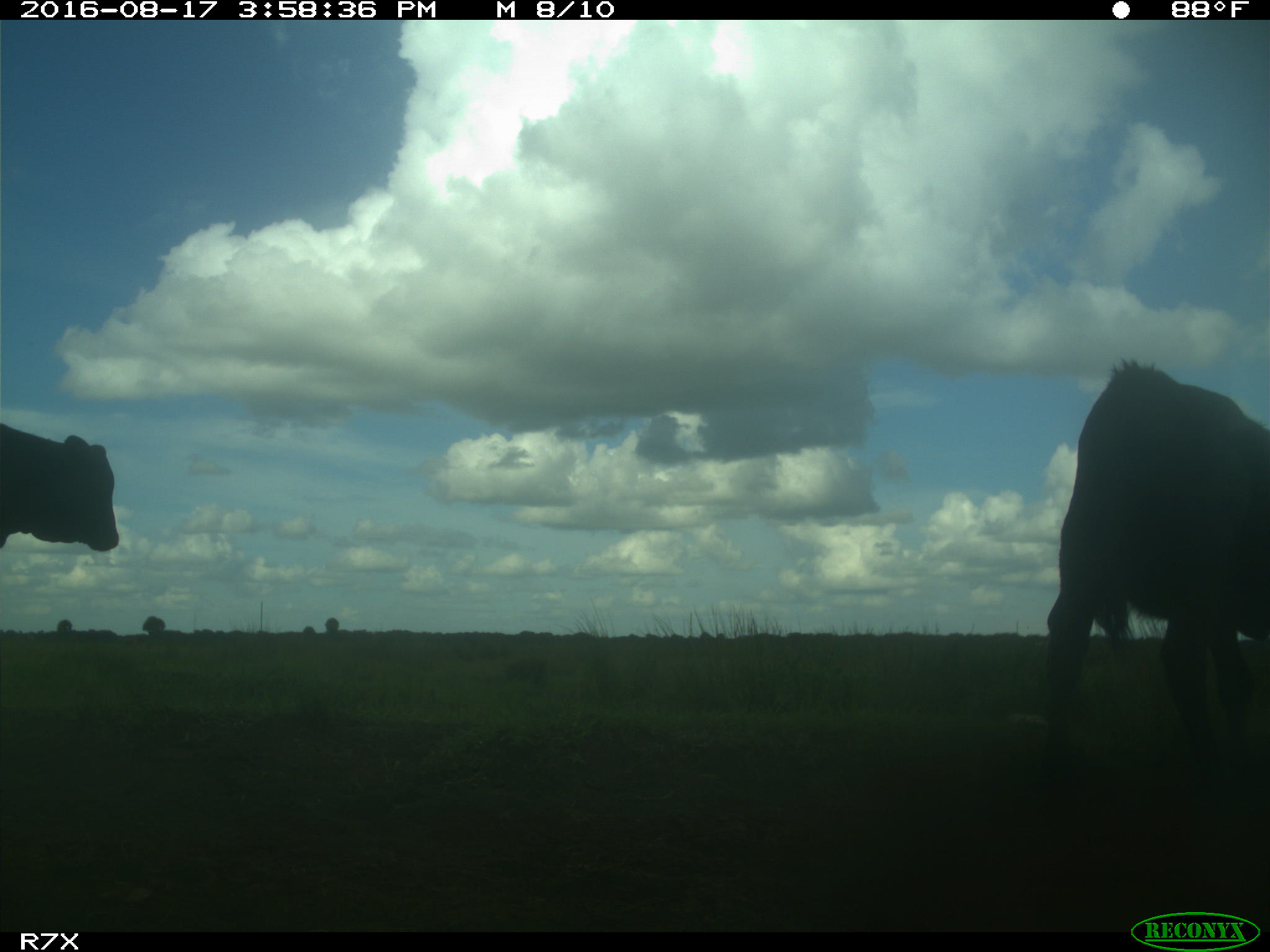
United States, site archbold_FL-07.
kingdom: Animalia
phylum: Chordata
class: Mammalia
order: Artiodactyla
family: Bovidae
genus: Bos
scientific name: Bos taurus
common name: domestic cow